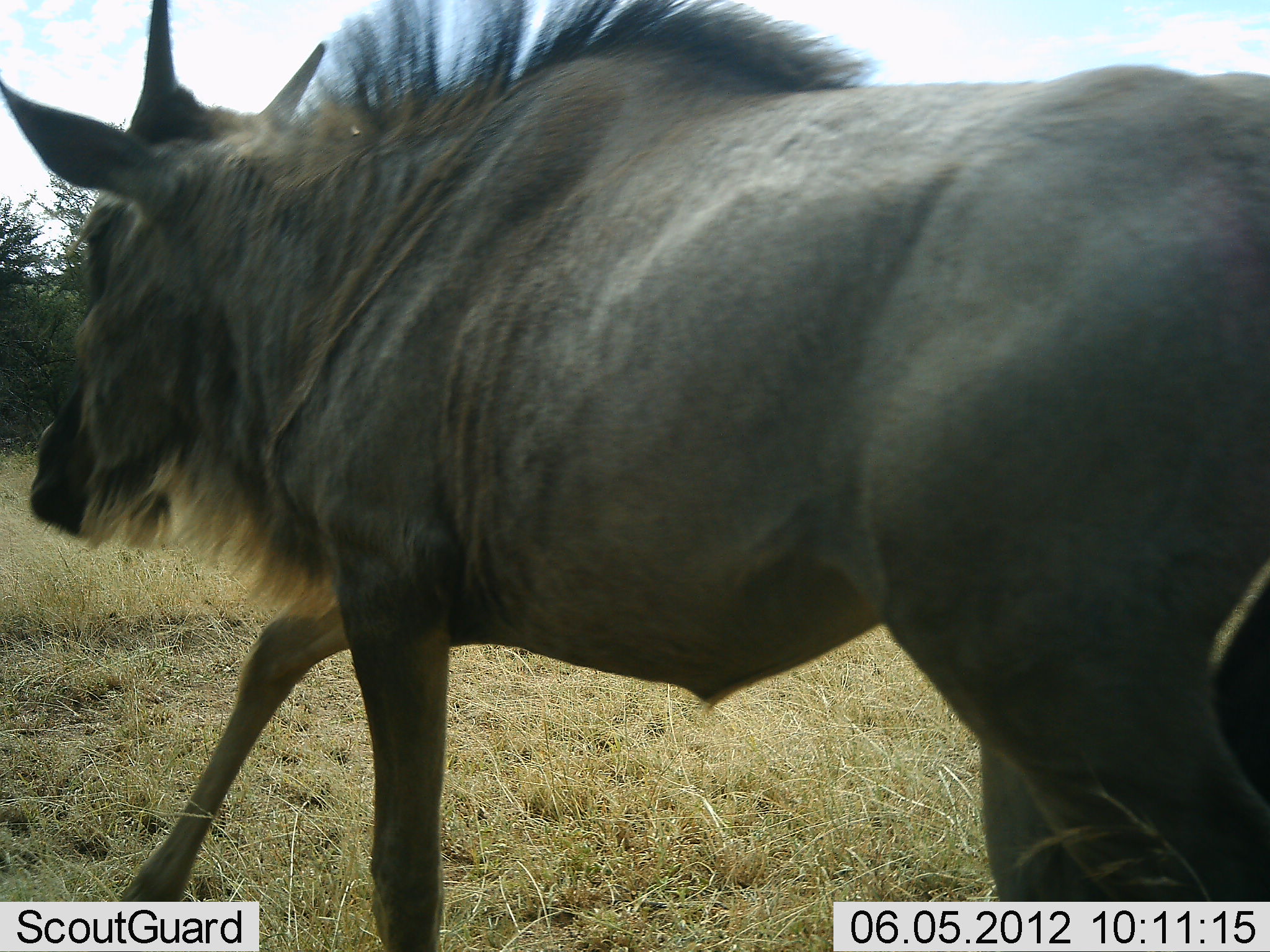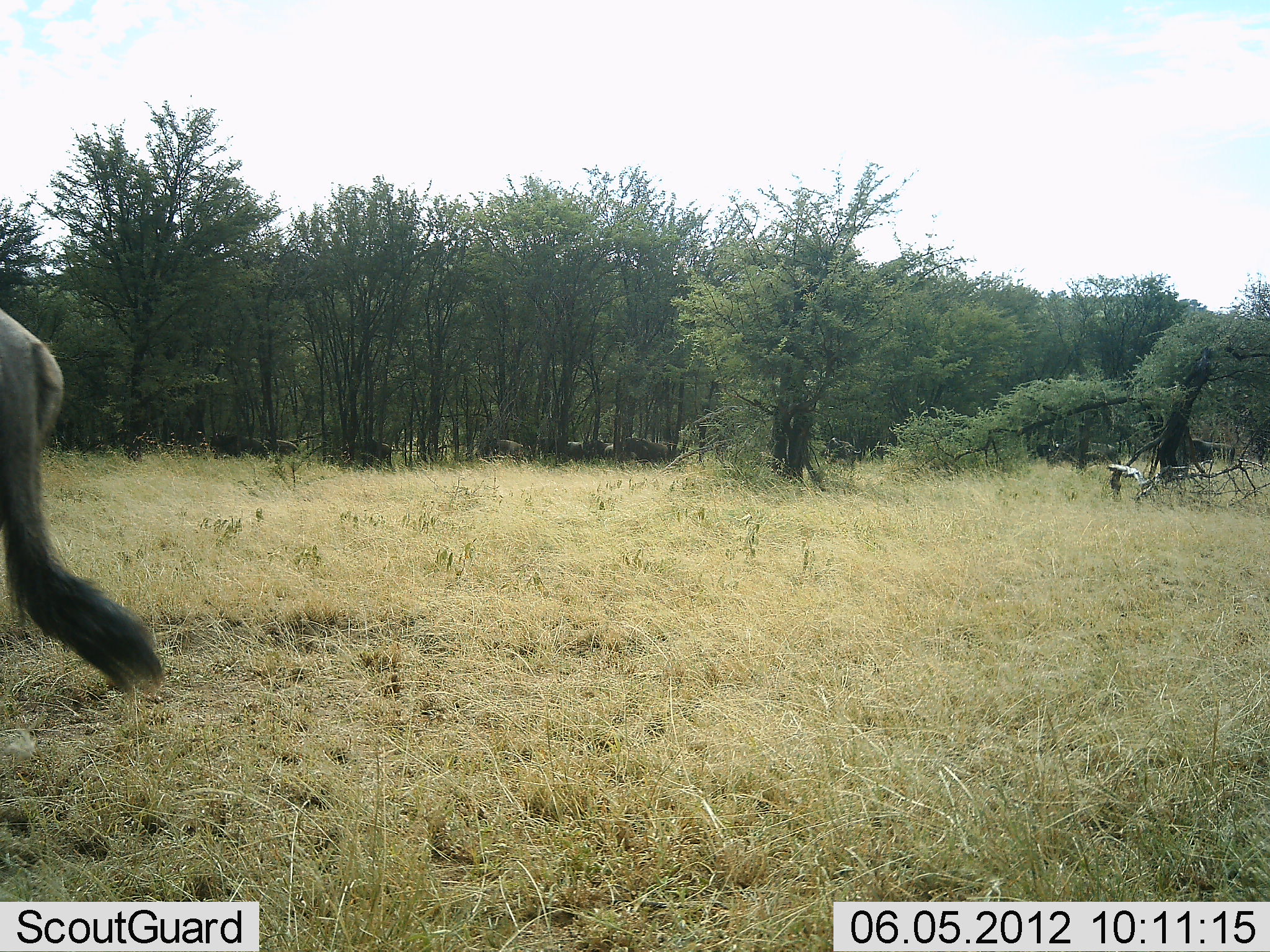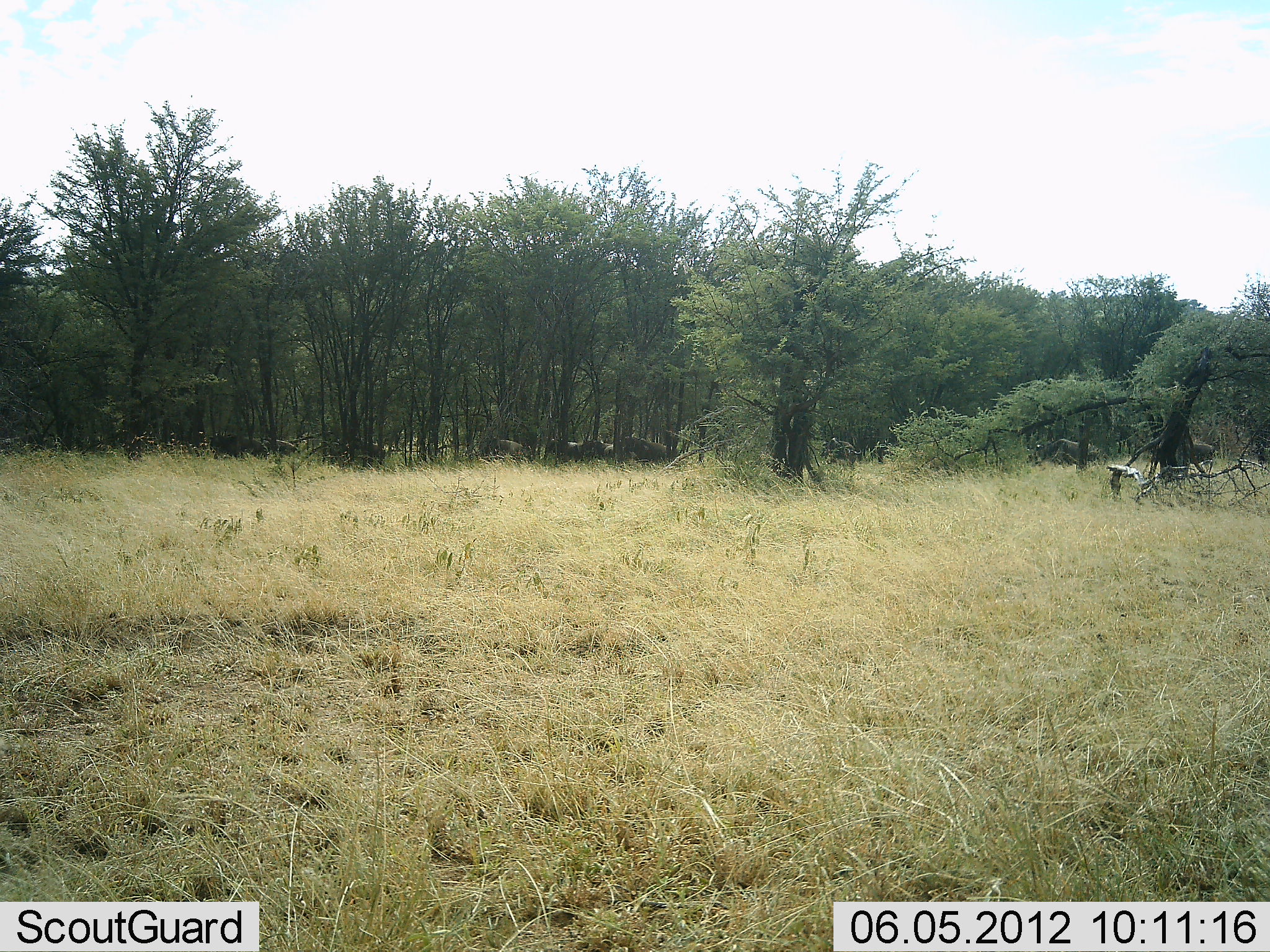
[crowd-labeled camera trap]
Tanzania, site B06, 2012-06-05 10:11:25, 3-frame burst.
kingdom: Animalia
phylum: Chordata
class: Mammalia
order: Artiodactyla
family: Bovidae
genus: Connochaetes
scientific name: Connochaetes taurinus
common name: blue wildebeest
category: wildebeest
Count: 11-50.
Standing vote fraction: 30%.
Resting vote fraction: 0%.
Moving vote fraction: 90%.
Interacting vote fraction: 0%.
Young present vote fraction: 0%.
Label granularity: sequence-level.